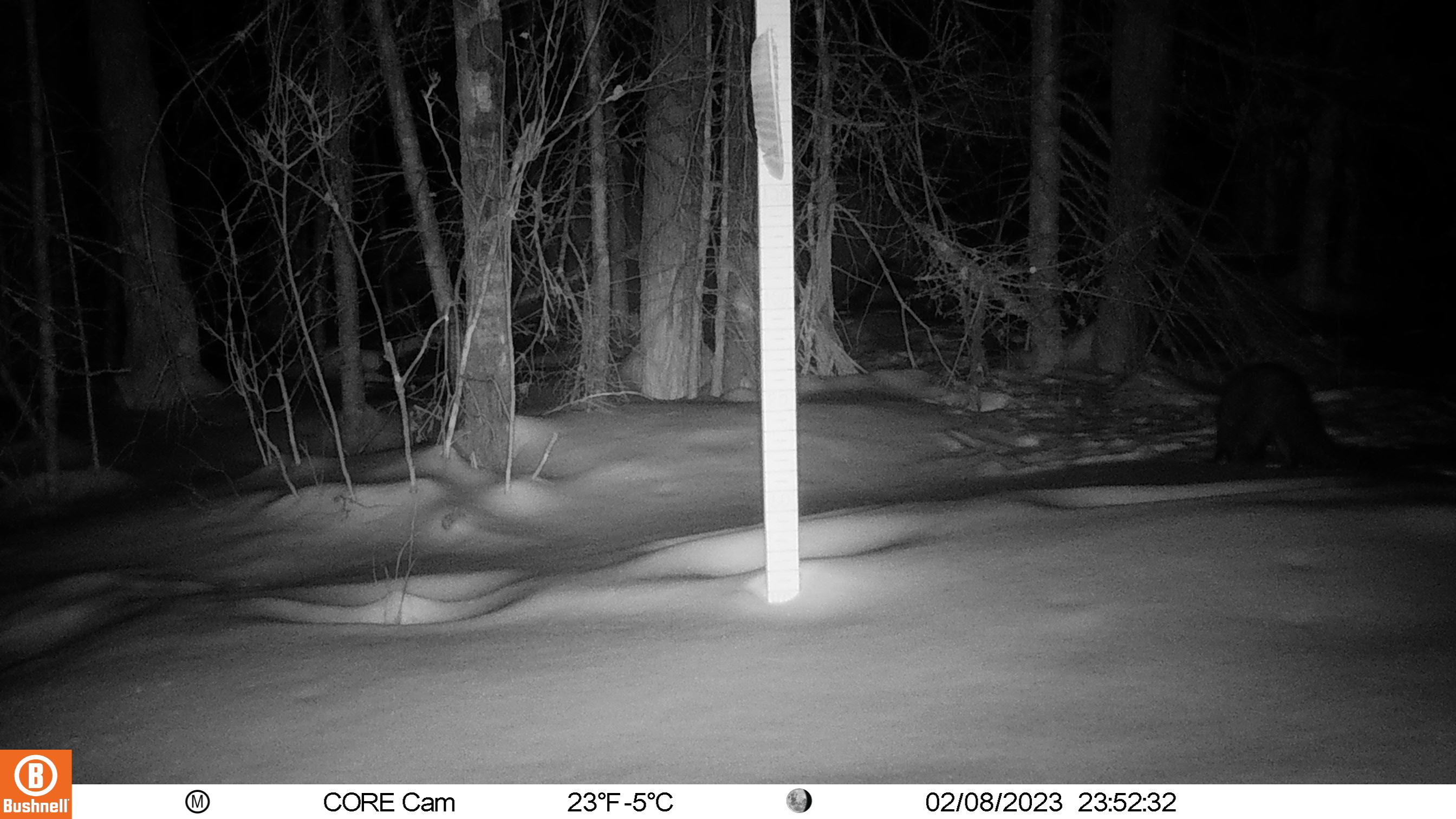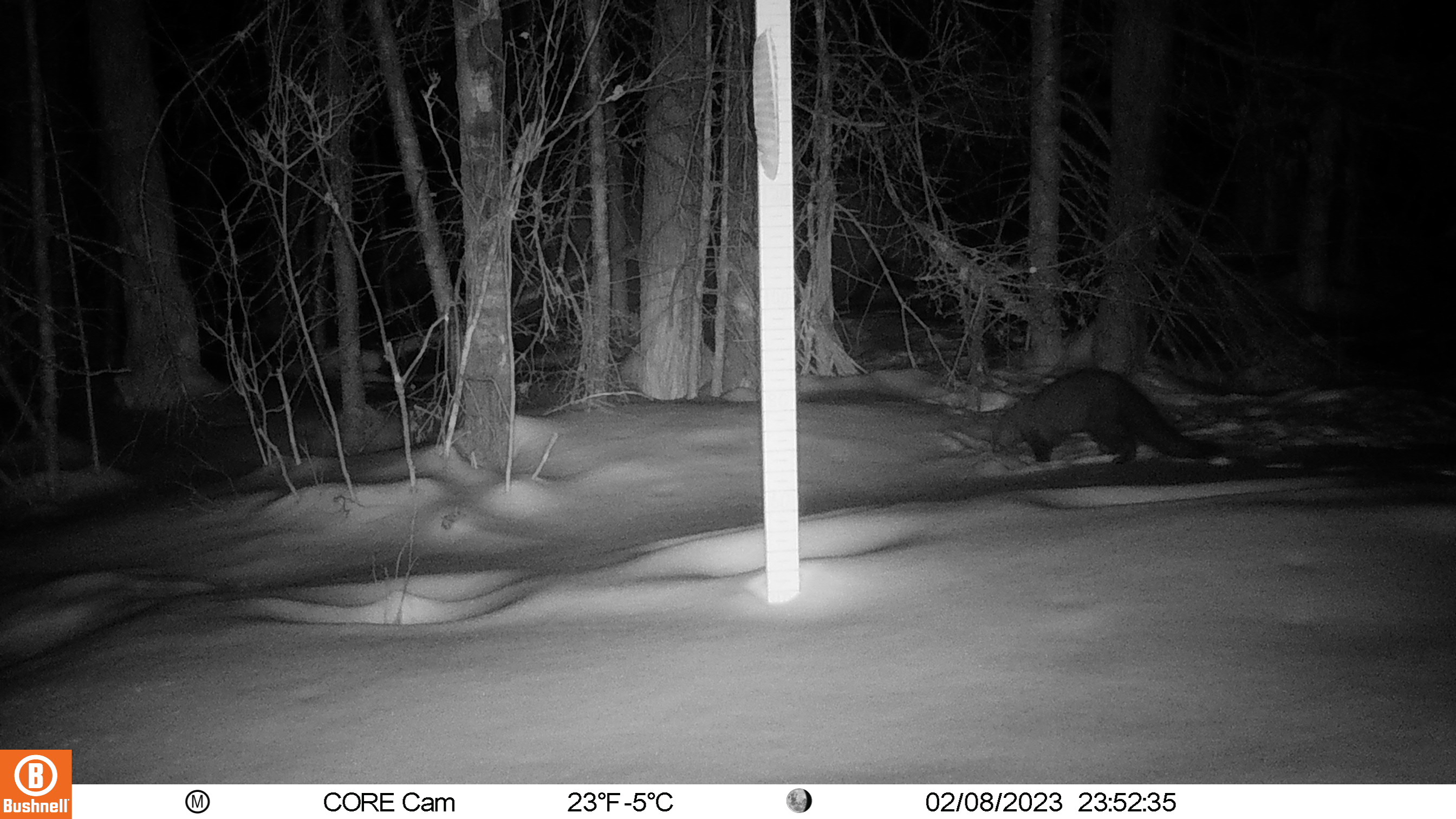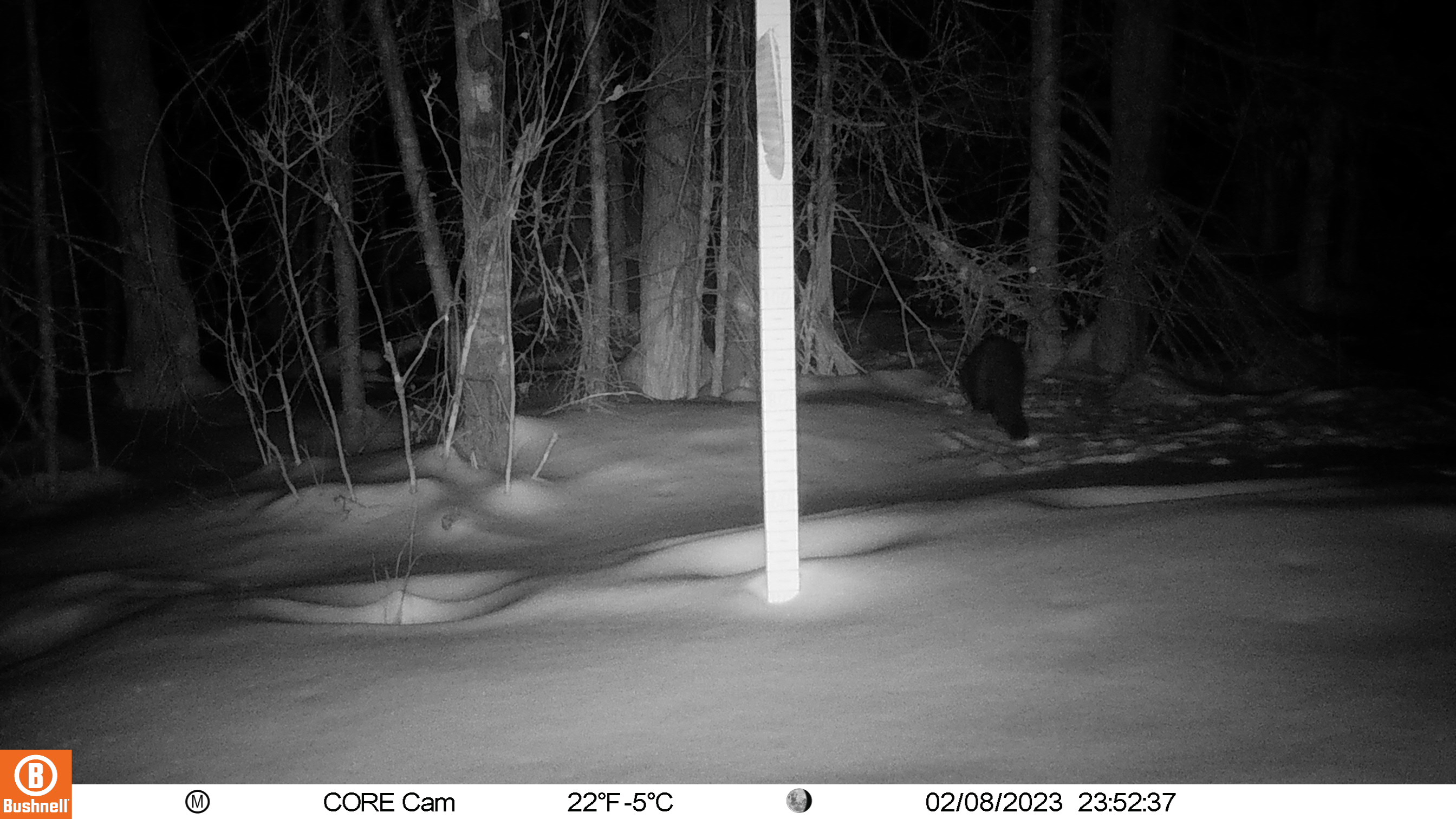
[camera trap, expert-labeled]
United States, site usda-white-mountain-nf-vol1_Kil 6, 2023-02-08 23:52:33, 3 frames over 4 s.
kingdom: Animalia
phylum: Chordata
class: Mammalia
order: Carnivora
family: Mustelidae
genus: Pekania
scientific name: Pekania pennanti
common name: fisher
Fisher (Pekania pennanti).